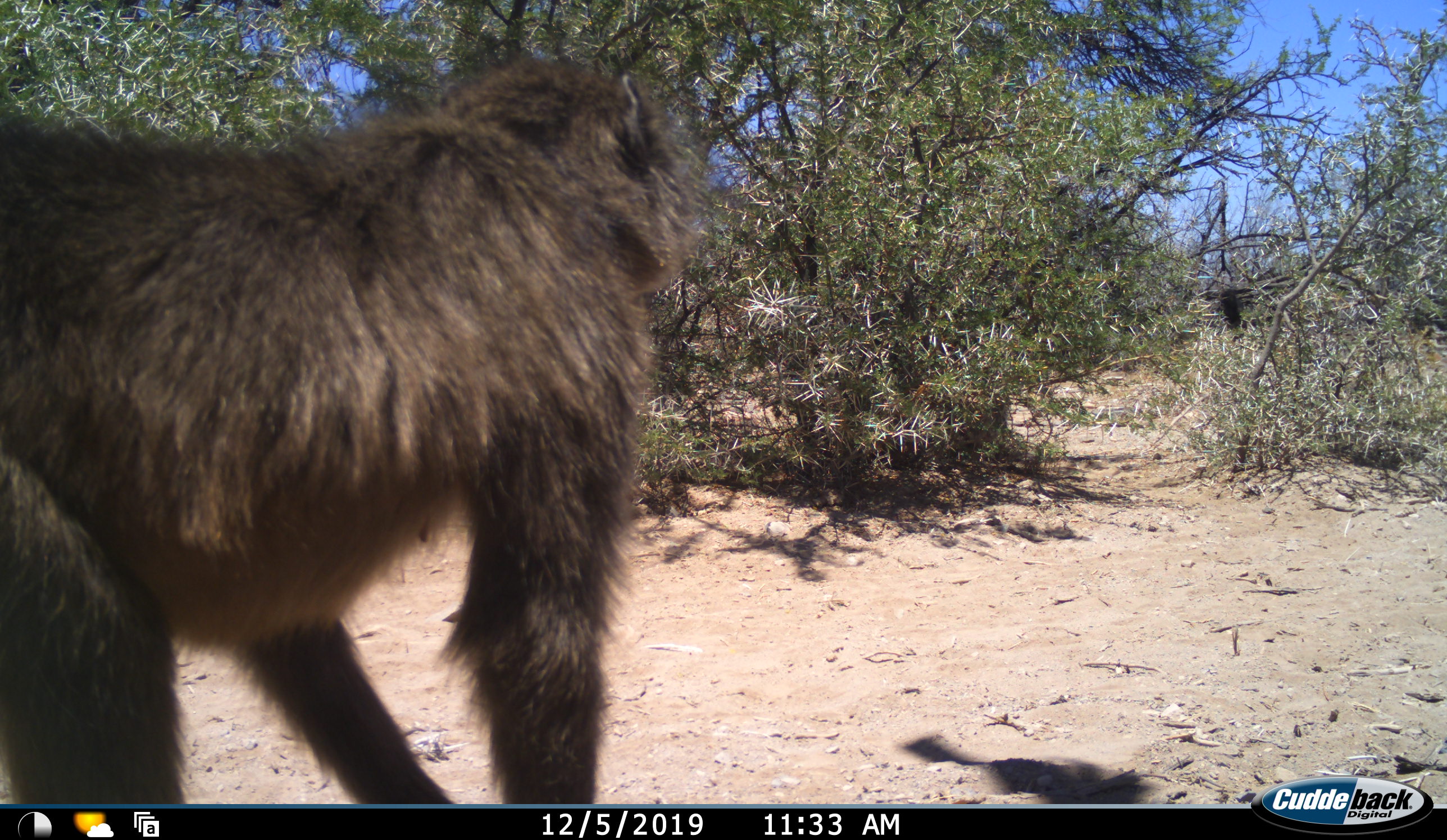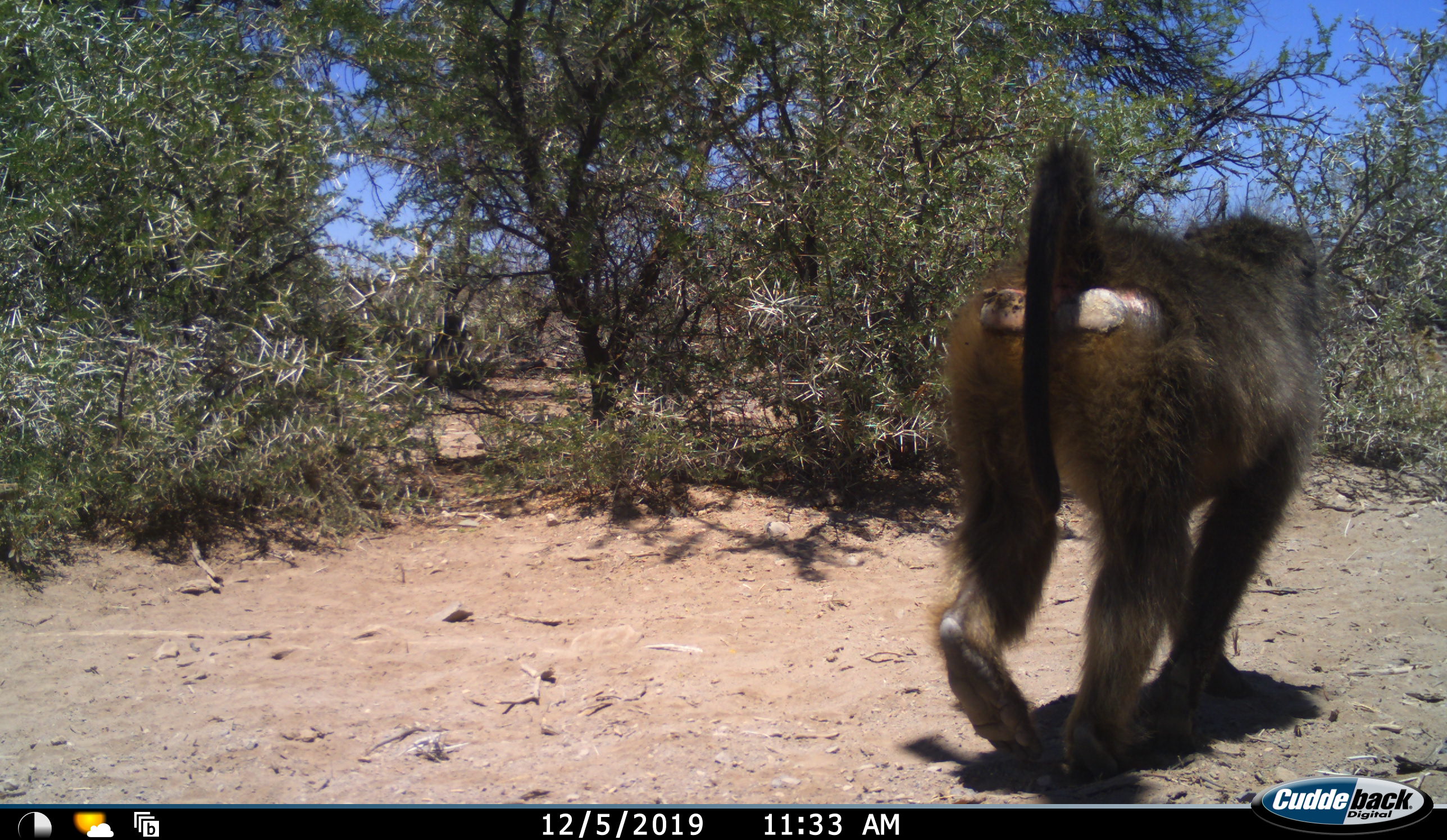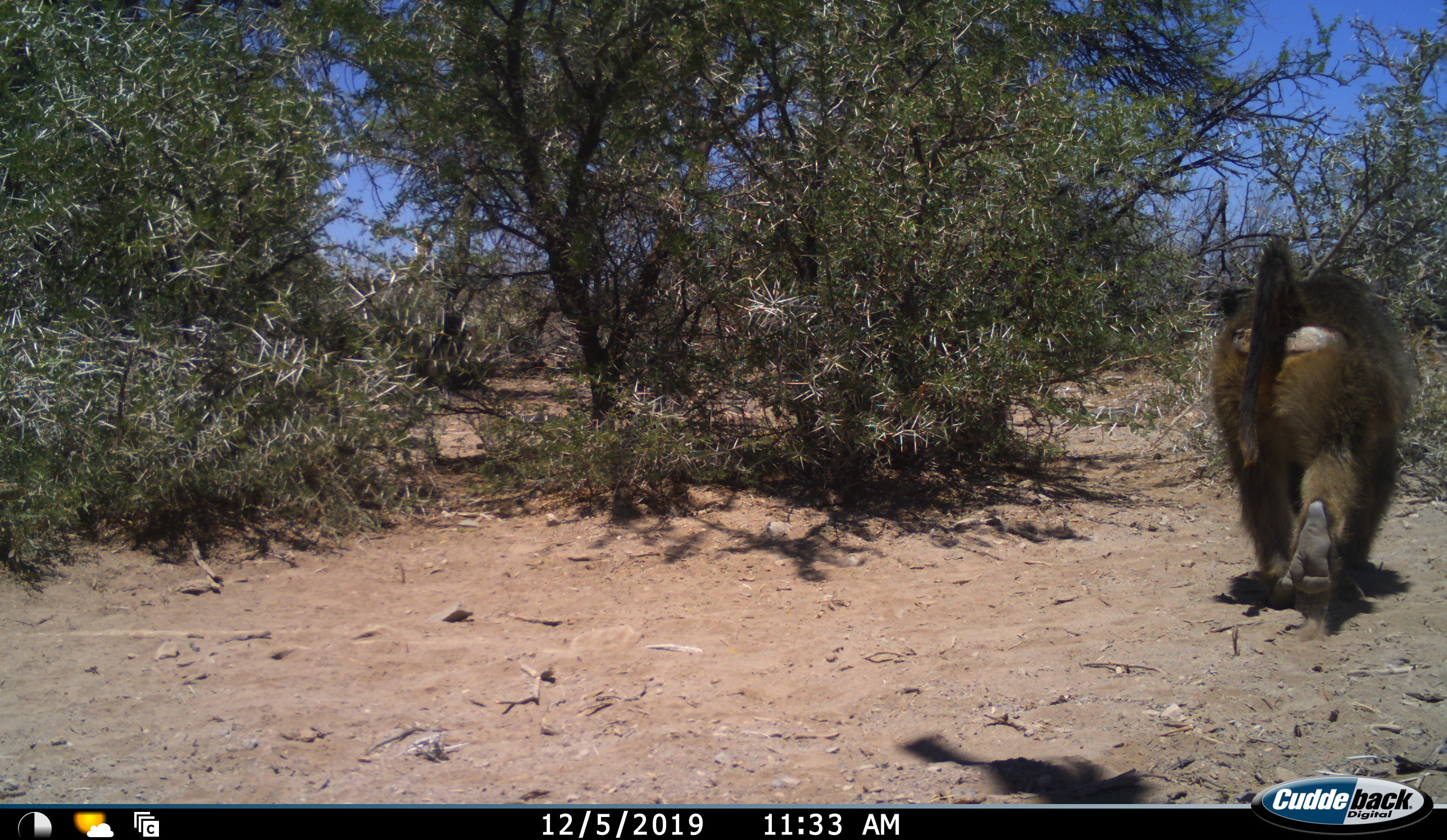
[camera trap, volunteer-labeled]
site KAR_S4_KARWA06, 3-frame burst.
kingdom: Animalia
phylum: Chordata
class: Mammalia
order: Primates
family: Cercopithecidae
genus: Papio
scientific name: Papio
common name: baboon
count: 1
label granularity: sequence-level